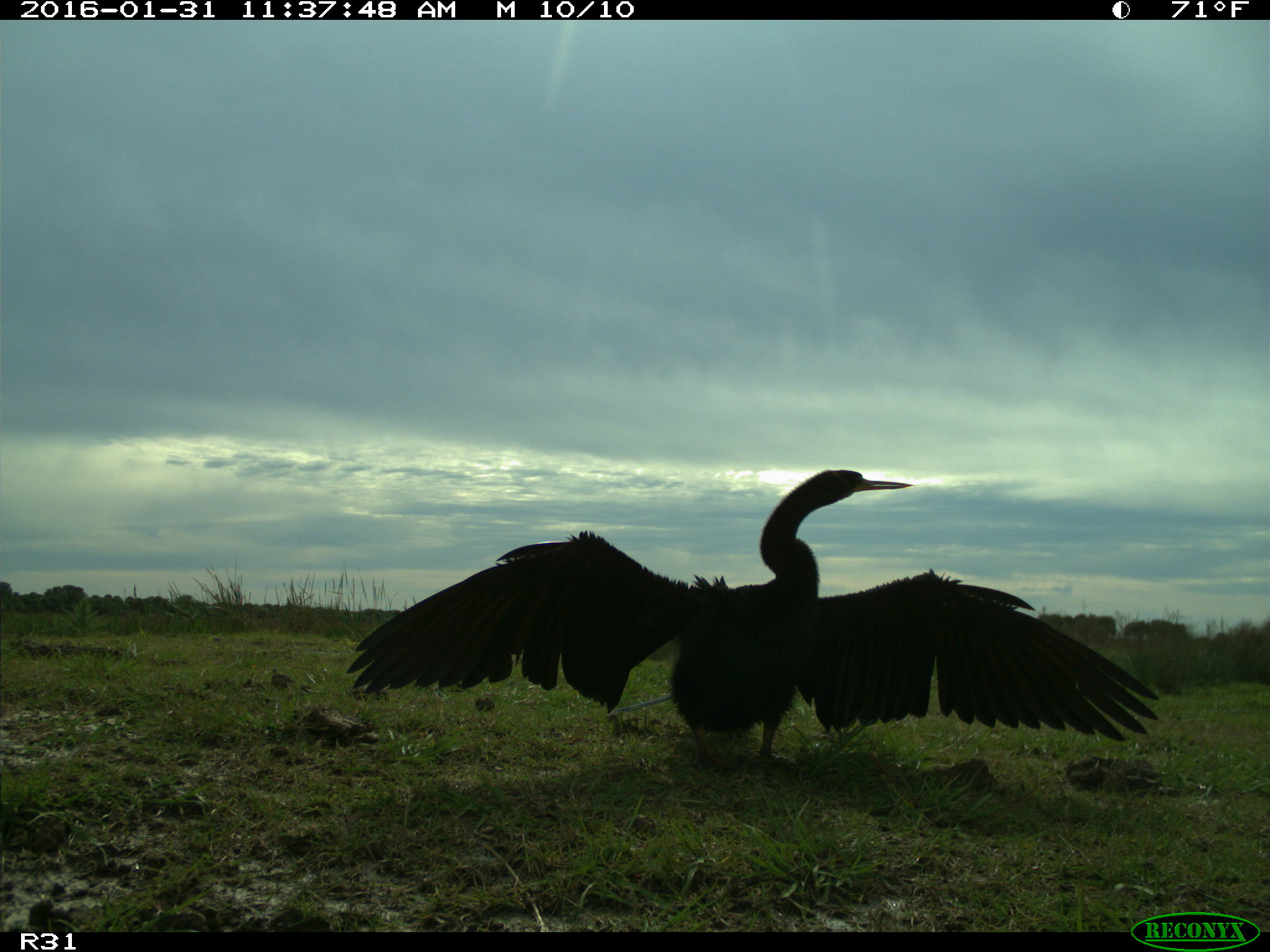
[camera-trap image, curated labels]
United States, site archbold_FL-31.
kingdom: Animalia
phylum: Chordata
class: Aves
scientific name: Aves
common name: birds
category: unidentified bird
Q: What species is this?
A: Unidentified bird (birds) (Aves).